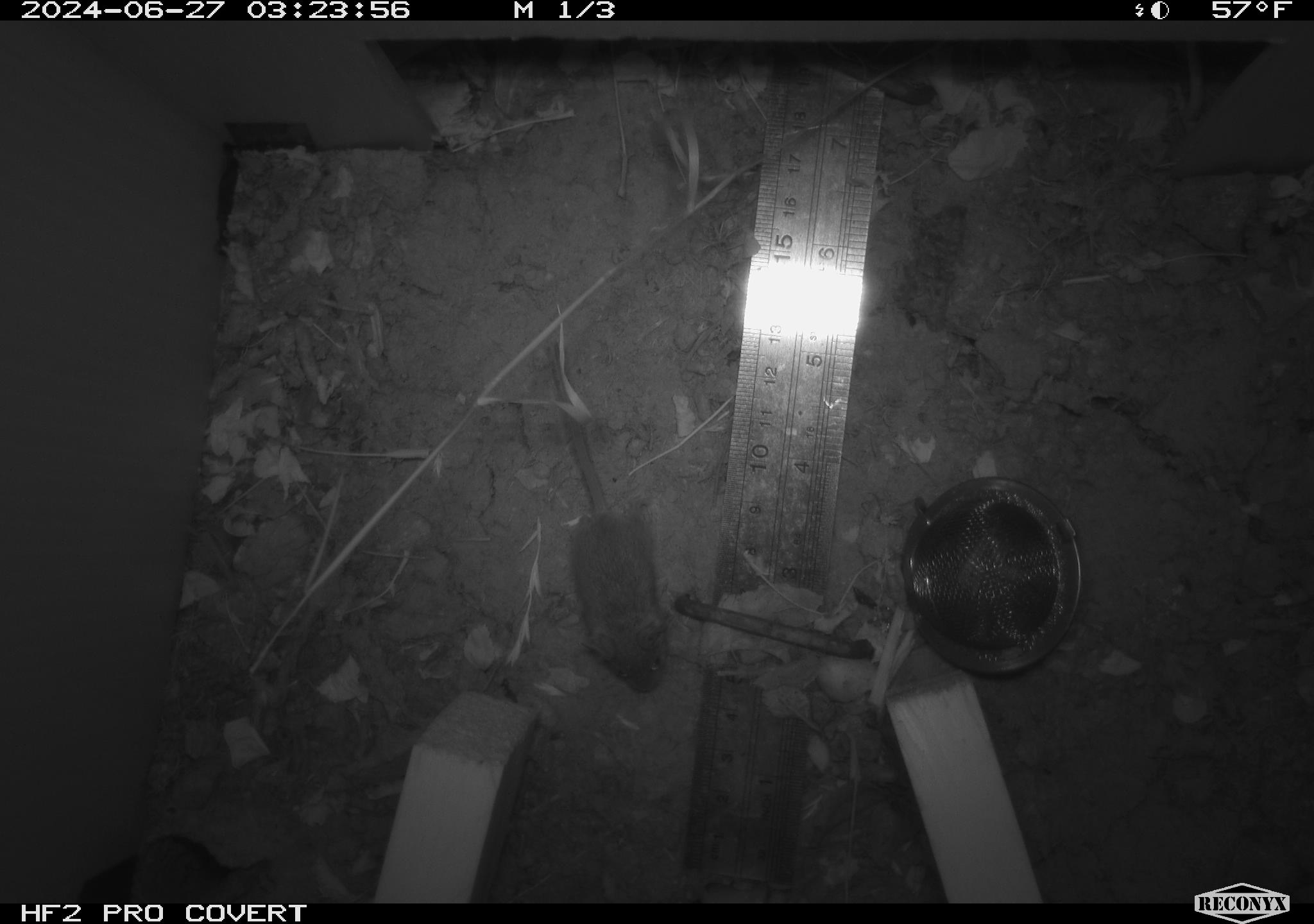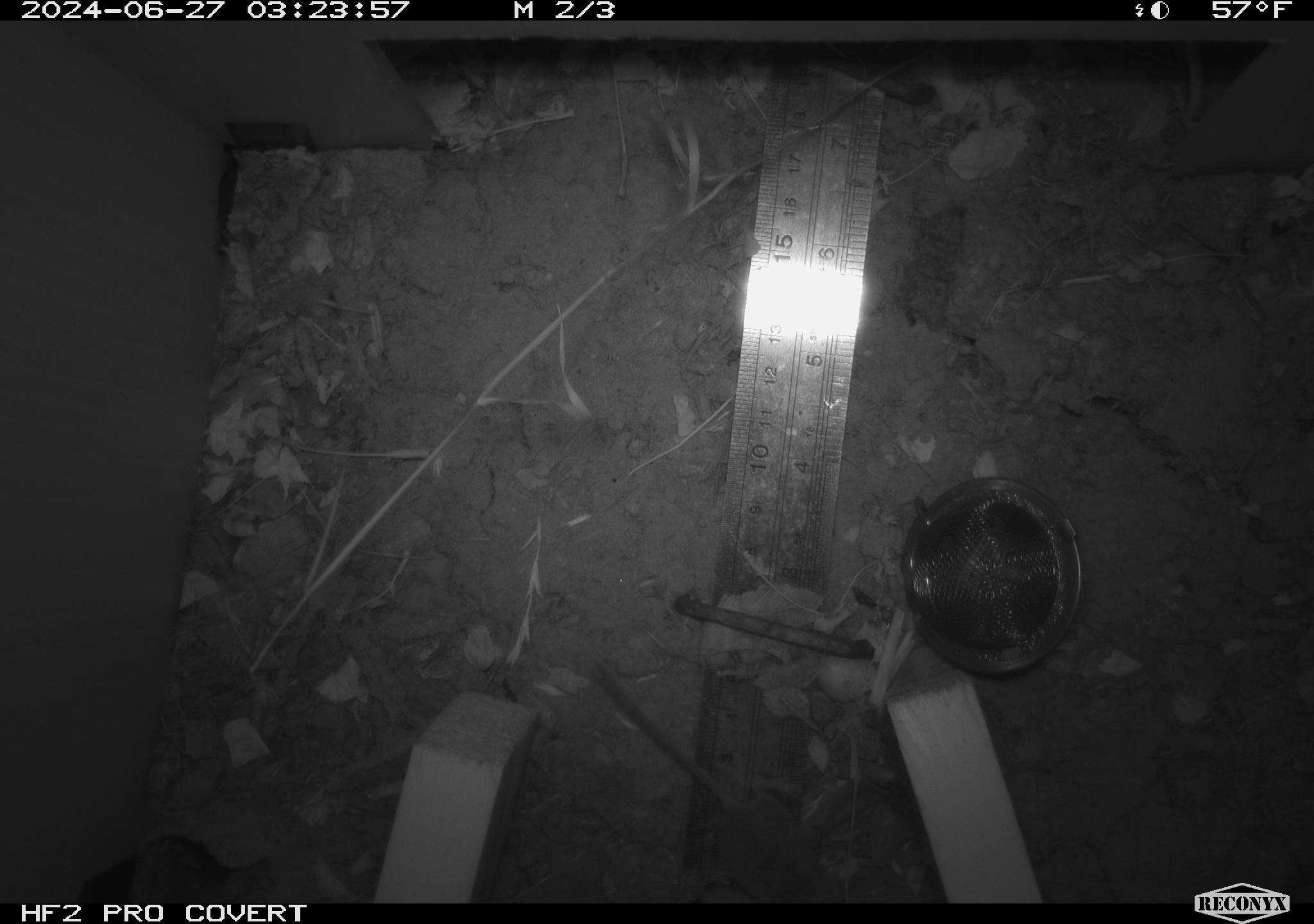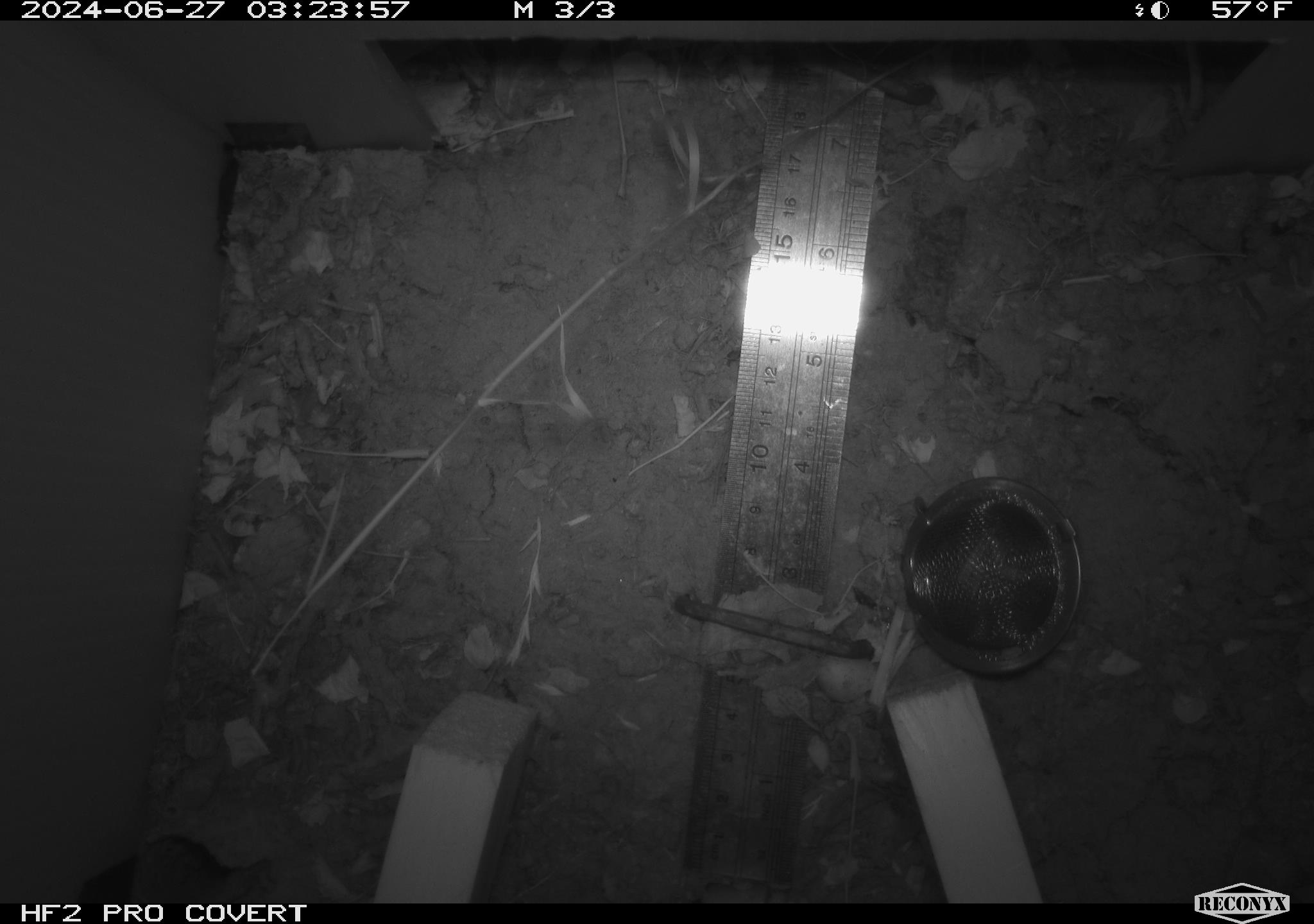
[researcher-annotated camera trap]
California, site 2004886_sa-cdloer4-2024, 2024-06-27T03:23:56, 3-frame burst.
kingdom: Animalia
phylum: Chordata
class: Mammalia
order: Rodentia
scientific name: Rodentia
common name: rodent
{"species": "rodent (Rodentia)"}